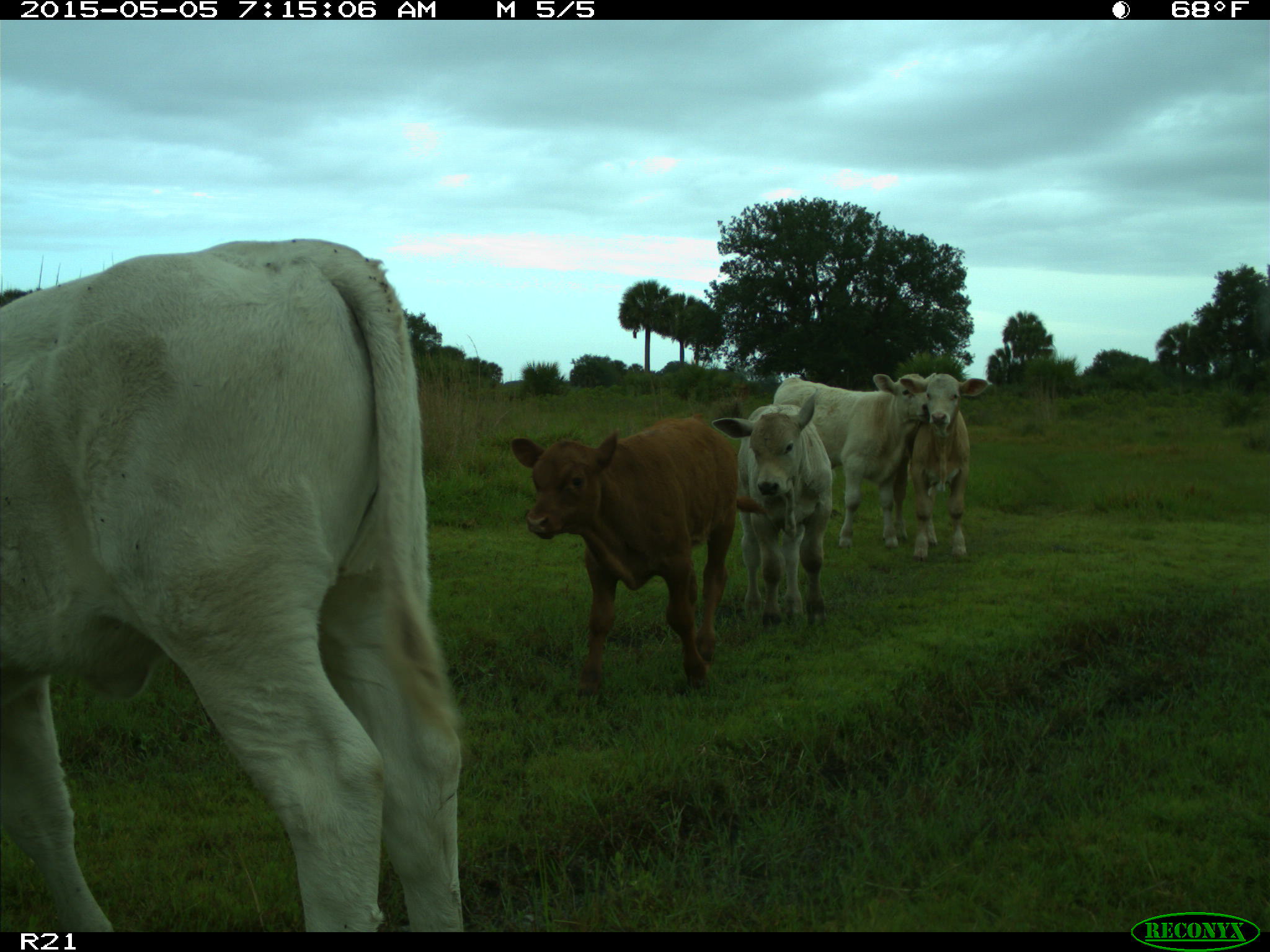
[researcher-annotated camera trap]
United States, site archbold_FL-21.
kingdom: Animalia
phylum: Chordata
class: Mammalia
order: Artiodactyla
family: Bovidae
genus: Bos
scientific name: Bos taurus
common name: domestic cow